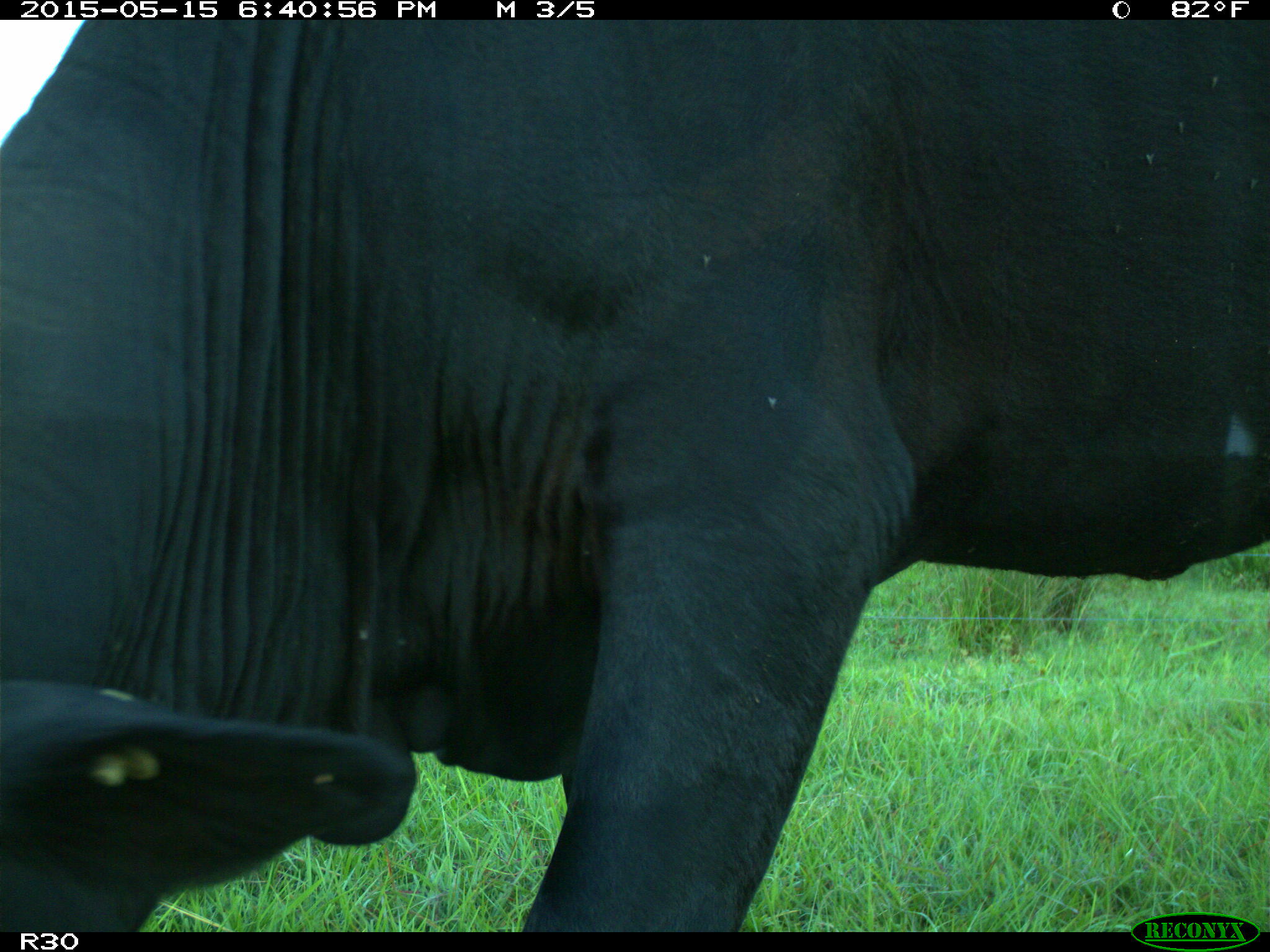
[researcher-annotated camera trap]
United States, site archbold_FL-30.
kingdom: Animalia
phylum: Chordata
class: Mammalia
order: Artiodactyla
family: Bovidae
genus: Bos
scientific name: Bos taurus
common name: domestic cow